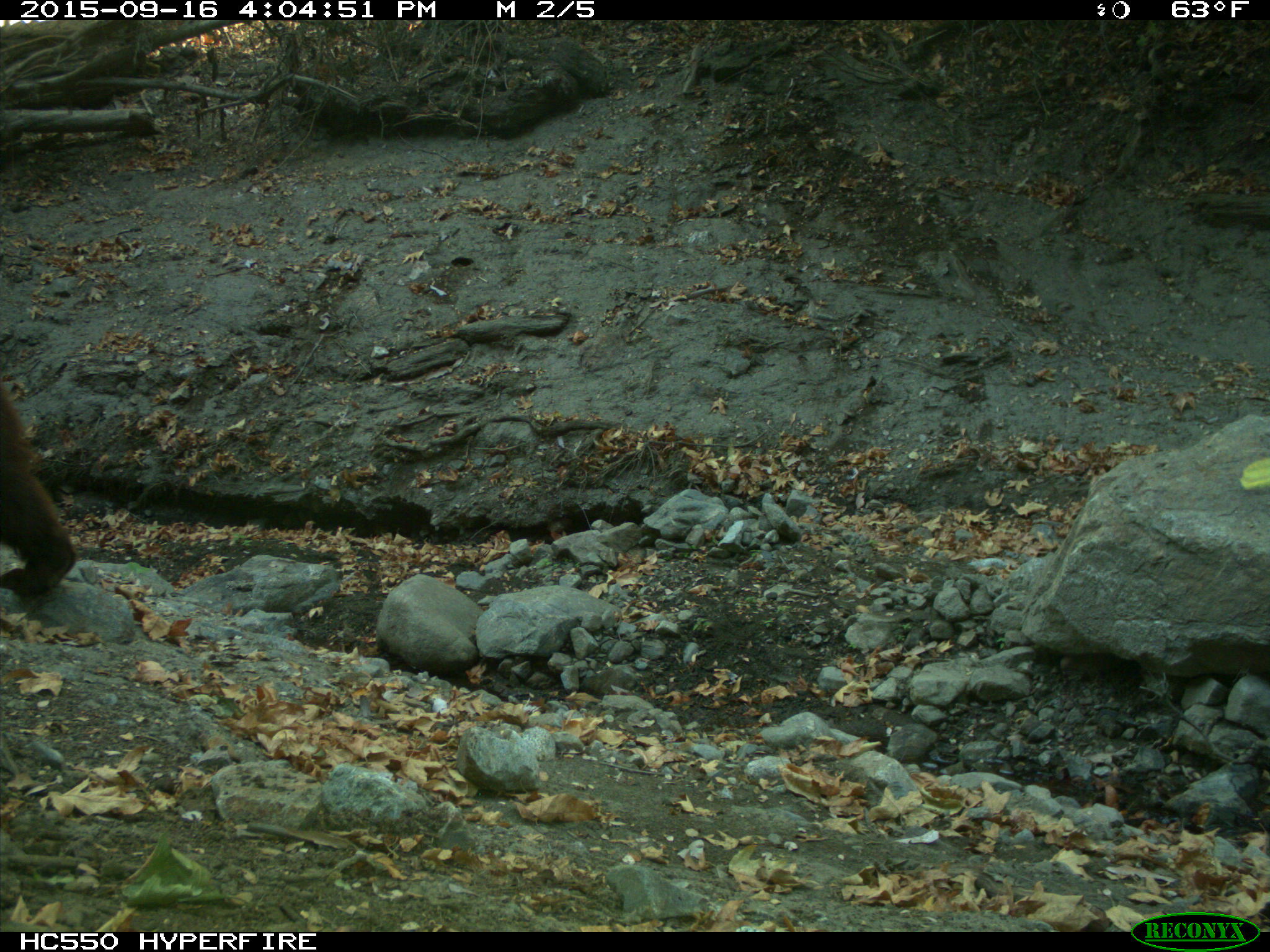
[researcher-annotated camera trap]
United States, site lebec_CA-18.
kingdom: Animalia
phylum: Chordata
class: Mammalia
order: Carnivora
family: Ursidae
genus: Ursus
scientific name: Ursus americanus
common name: american black bear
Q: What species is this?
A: Ursus americanus (american black bear).